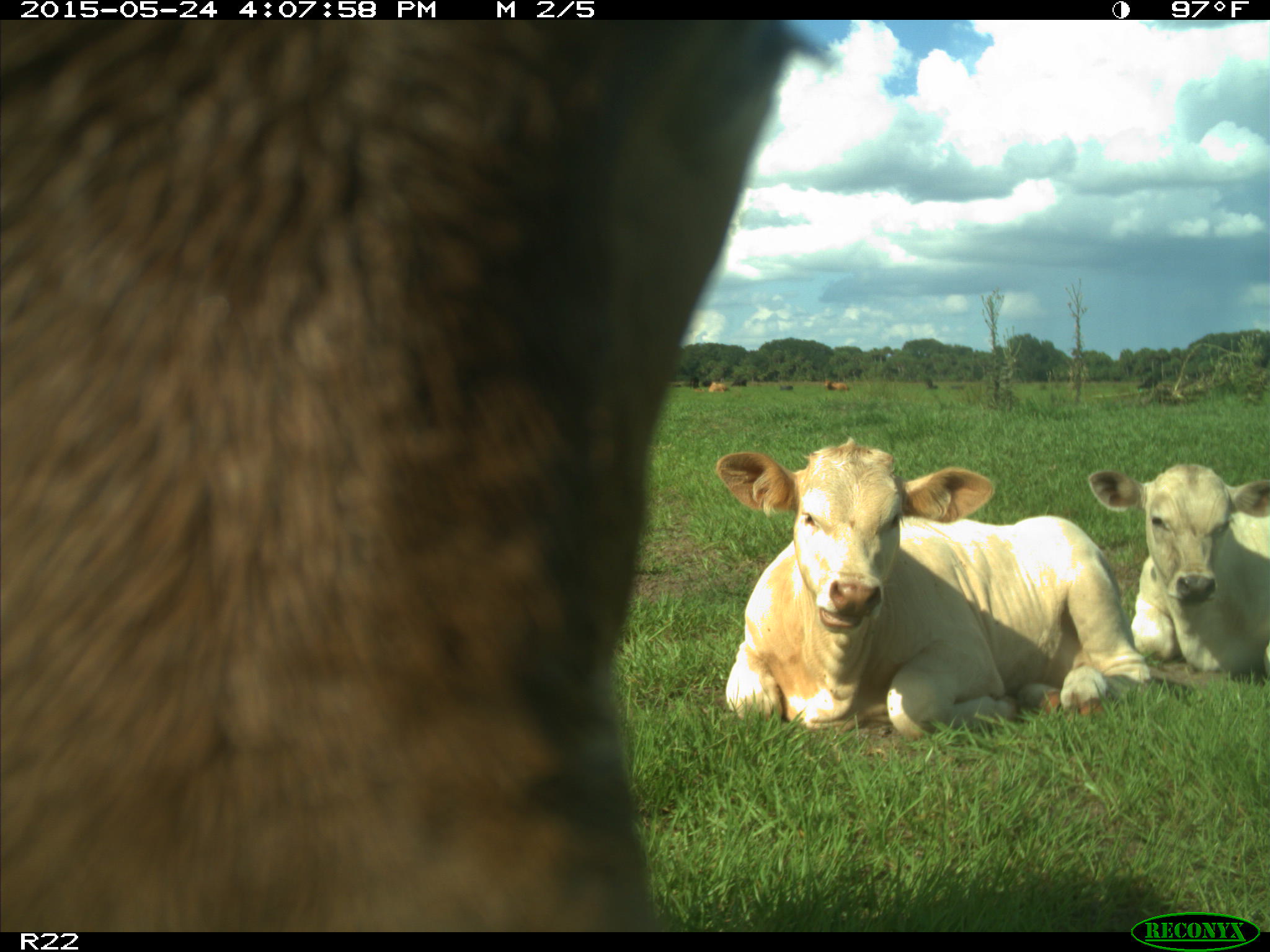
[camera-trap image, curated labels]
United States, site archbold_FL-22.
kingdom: Animalia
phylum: Chordata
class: Mammalia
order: Artiodactyla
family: Bovidae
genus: Bos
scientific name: Bos taurus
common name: domestic cow